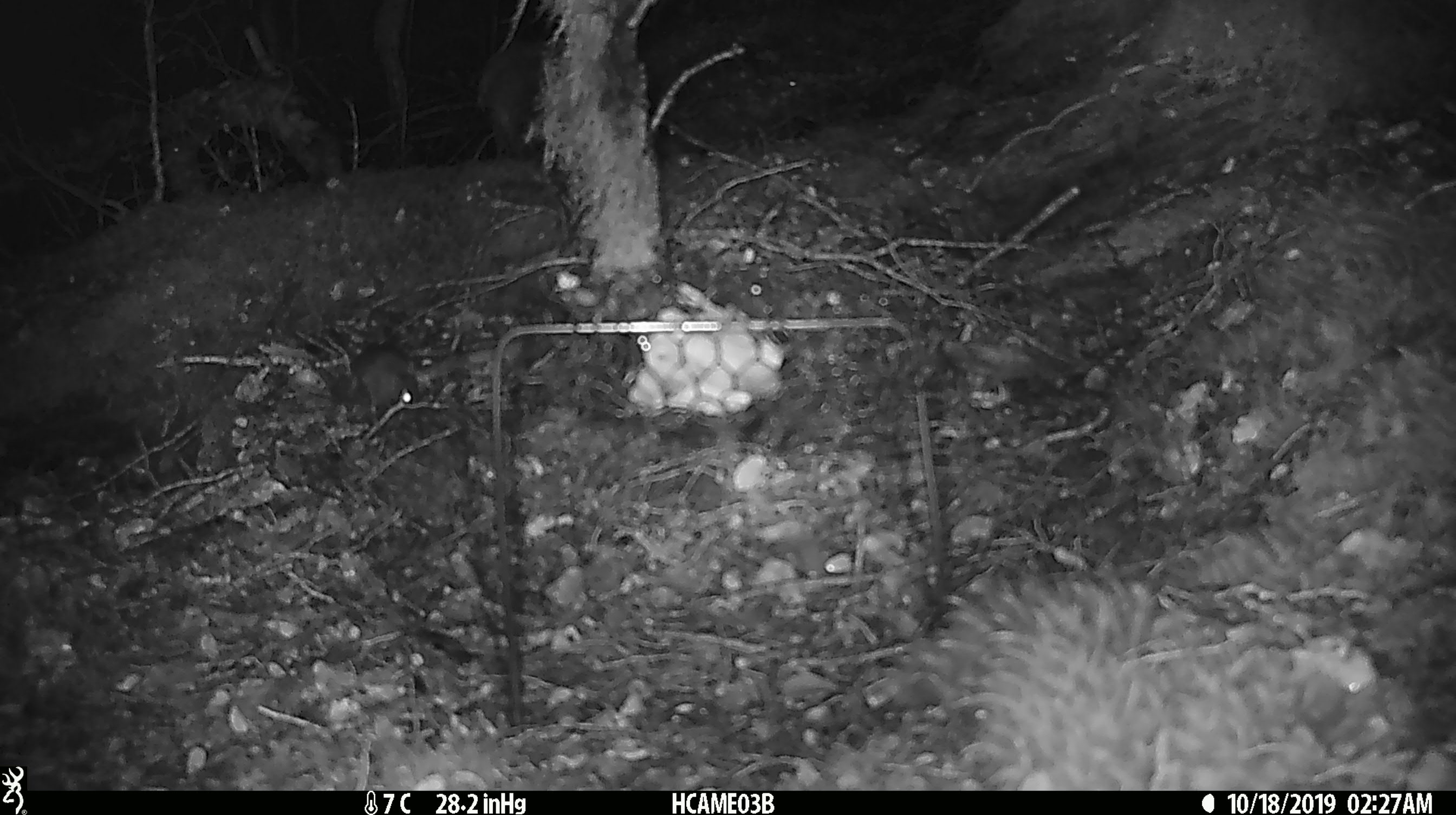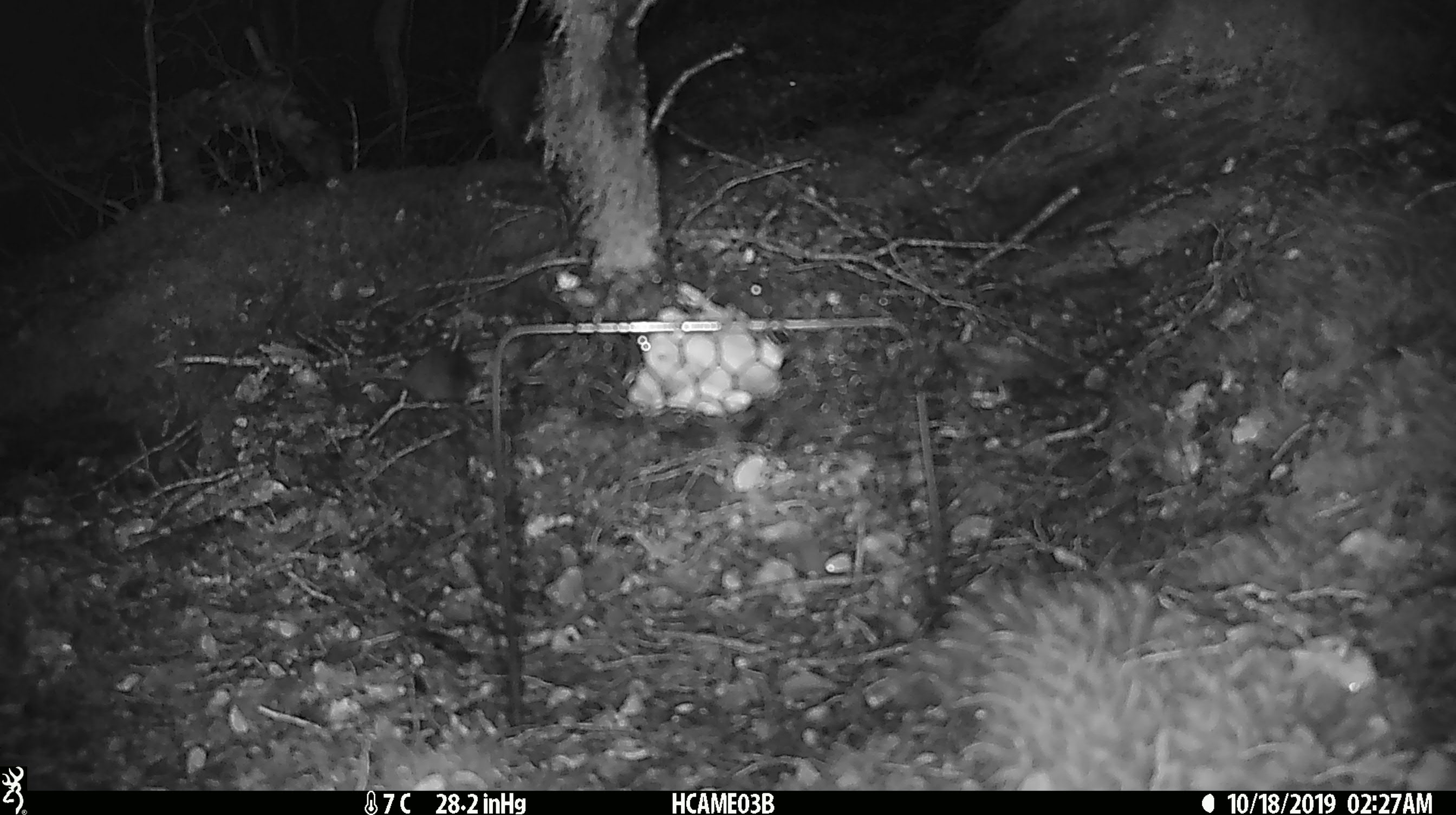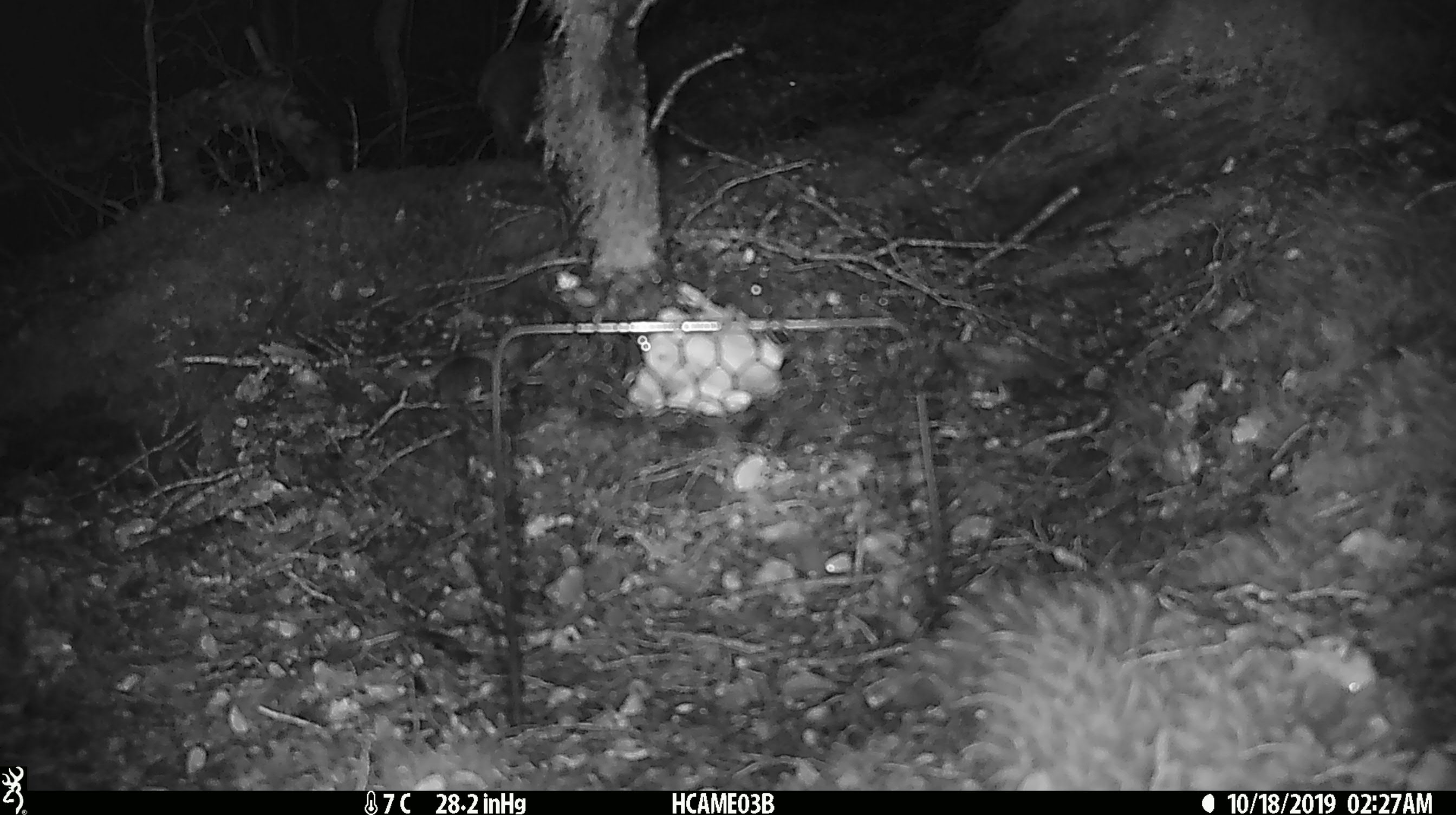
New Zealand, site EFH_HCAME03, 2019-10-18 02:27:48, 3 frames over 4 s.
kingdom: Animalia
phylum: Chordata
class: Mammalia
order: Rodentia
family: Muridae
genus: Mus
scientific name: Mus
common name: mouse